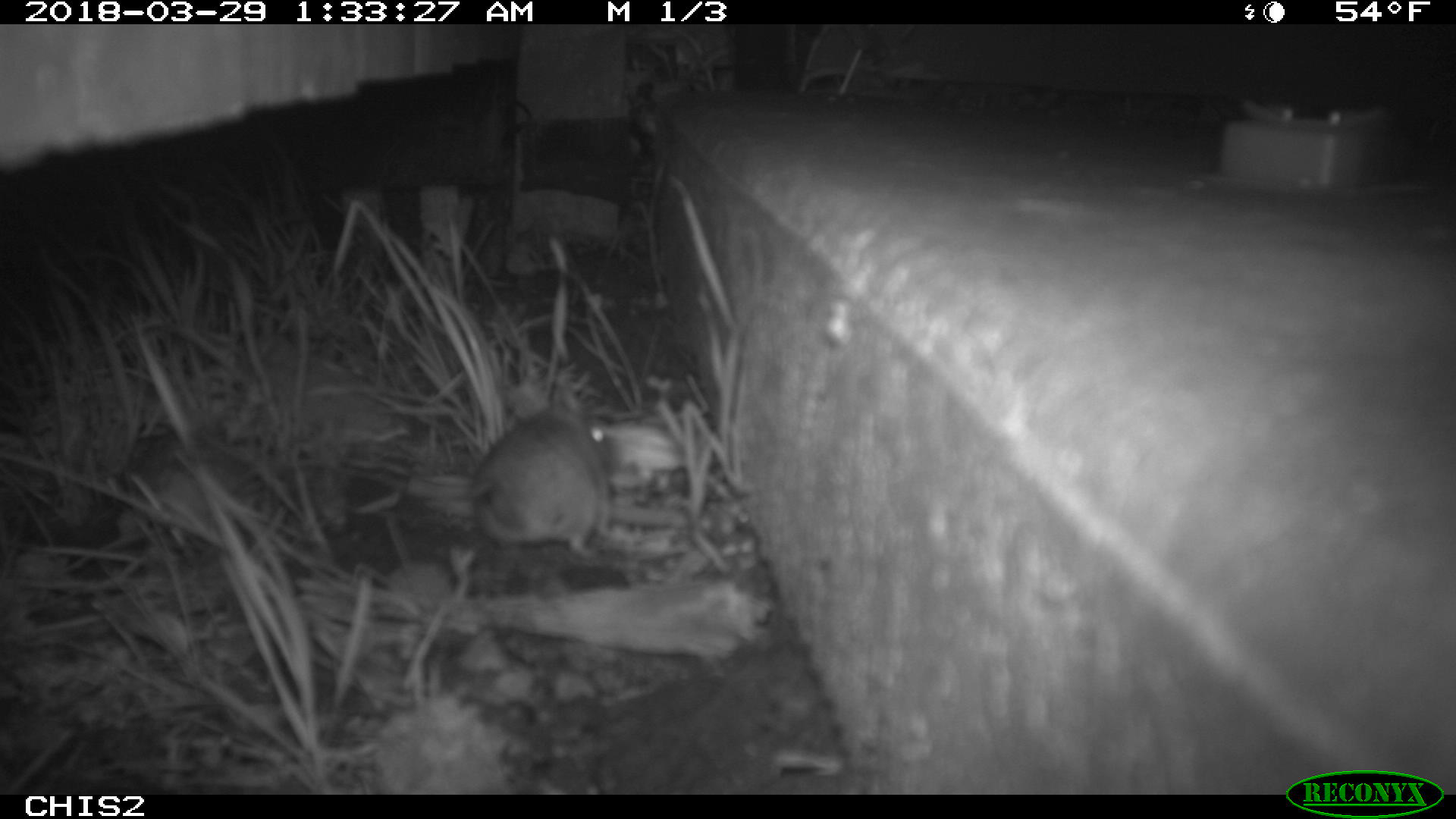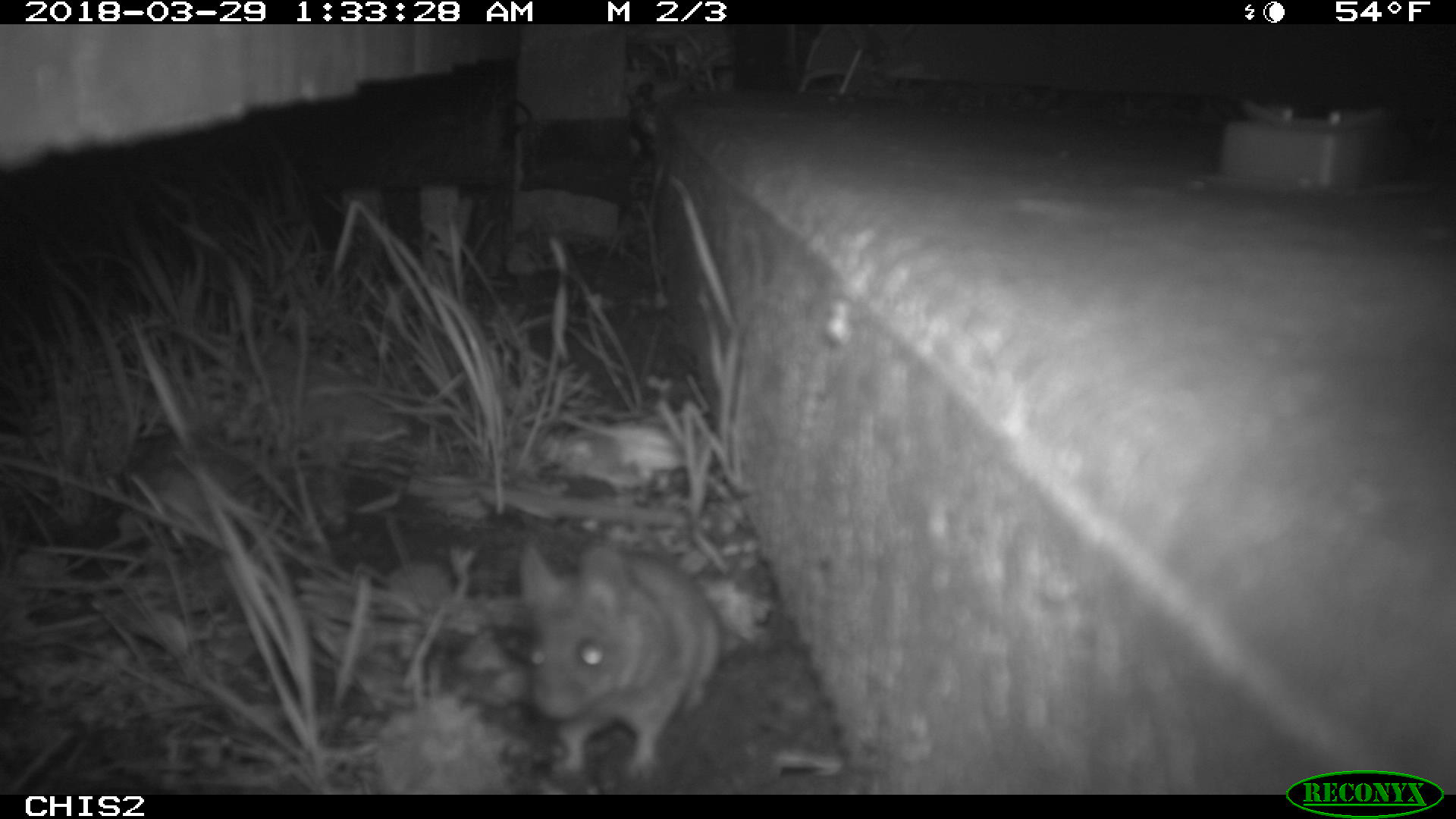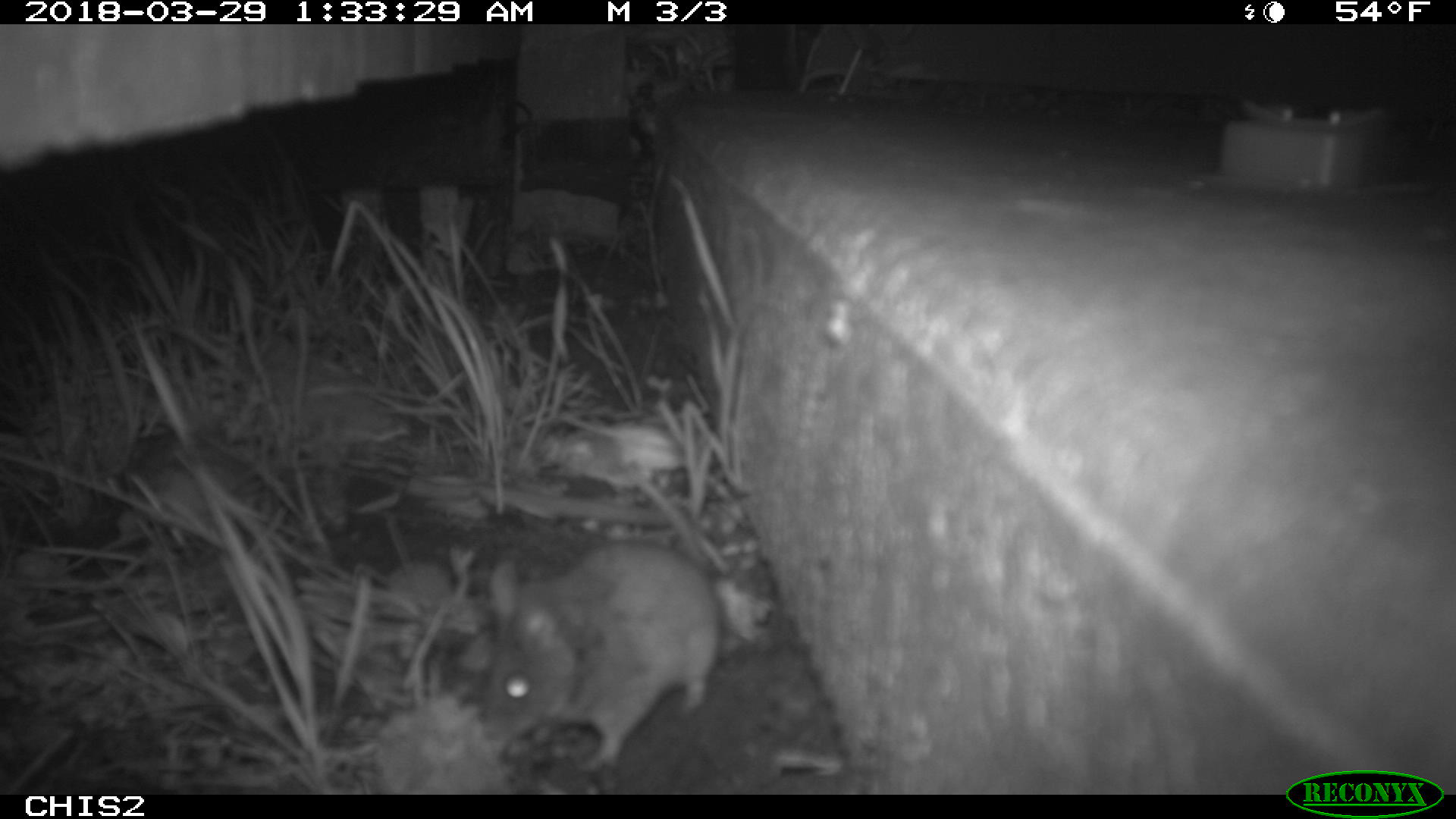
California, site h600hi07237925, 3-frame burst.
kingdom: Animalia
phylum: Chordata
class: Mammalia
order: Rodentia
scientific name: Rodentia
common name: rodent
Rodent (Rodentia).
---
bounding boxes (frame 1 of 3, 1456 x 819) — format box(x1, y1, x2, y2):
rodent: box(409, 378, 613, 556)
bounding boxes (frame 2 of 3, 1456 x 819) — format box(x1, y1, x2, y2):
rodent: box(519, 538, 739, 778)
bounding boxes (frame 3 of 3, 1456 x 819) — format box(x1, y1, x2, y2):
rodent: box(478, 541, 723, 769)